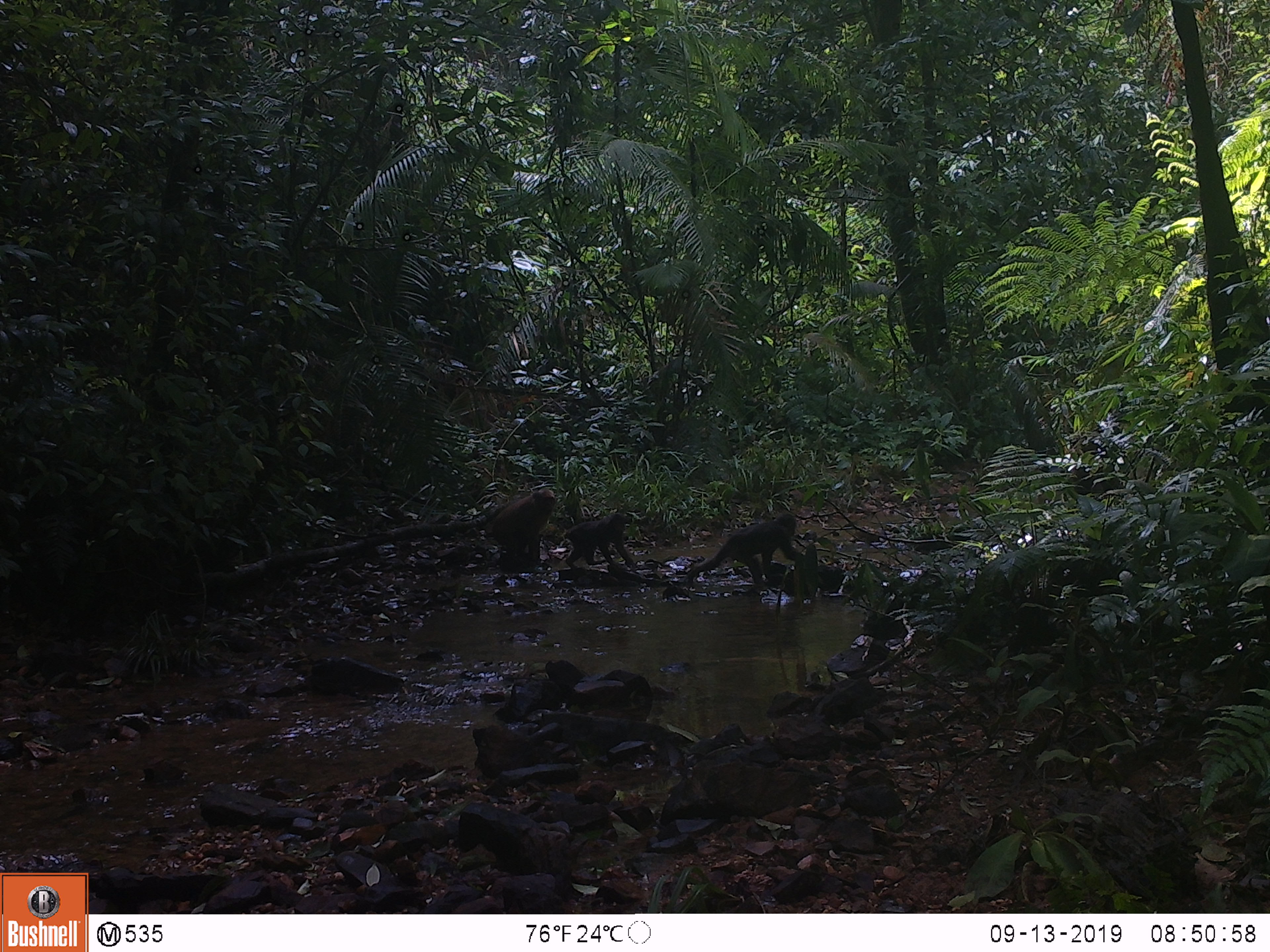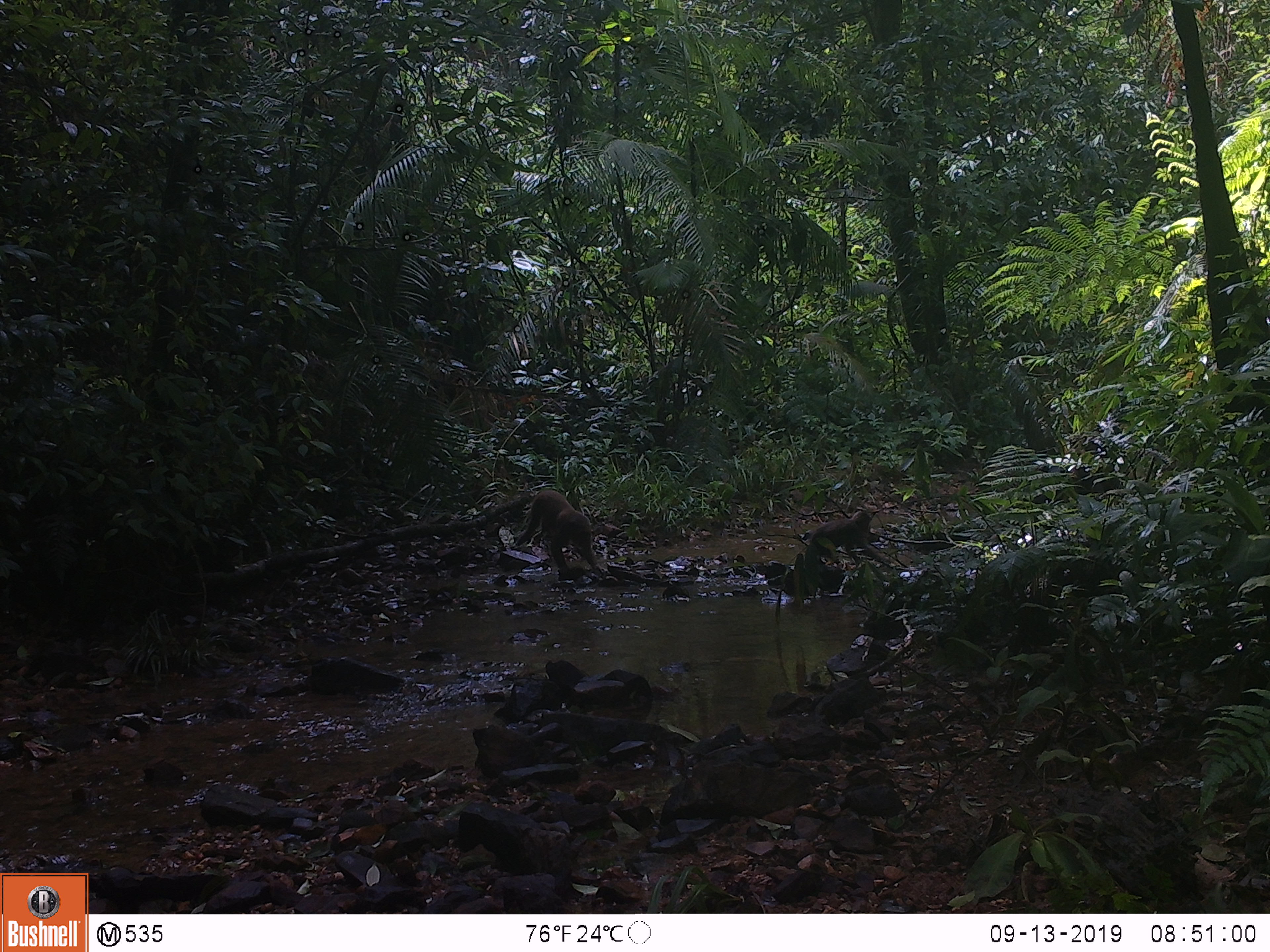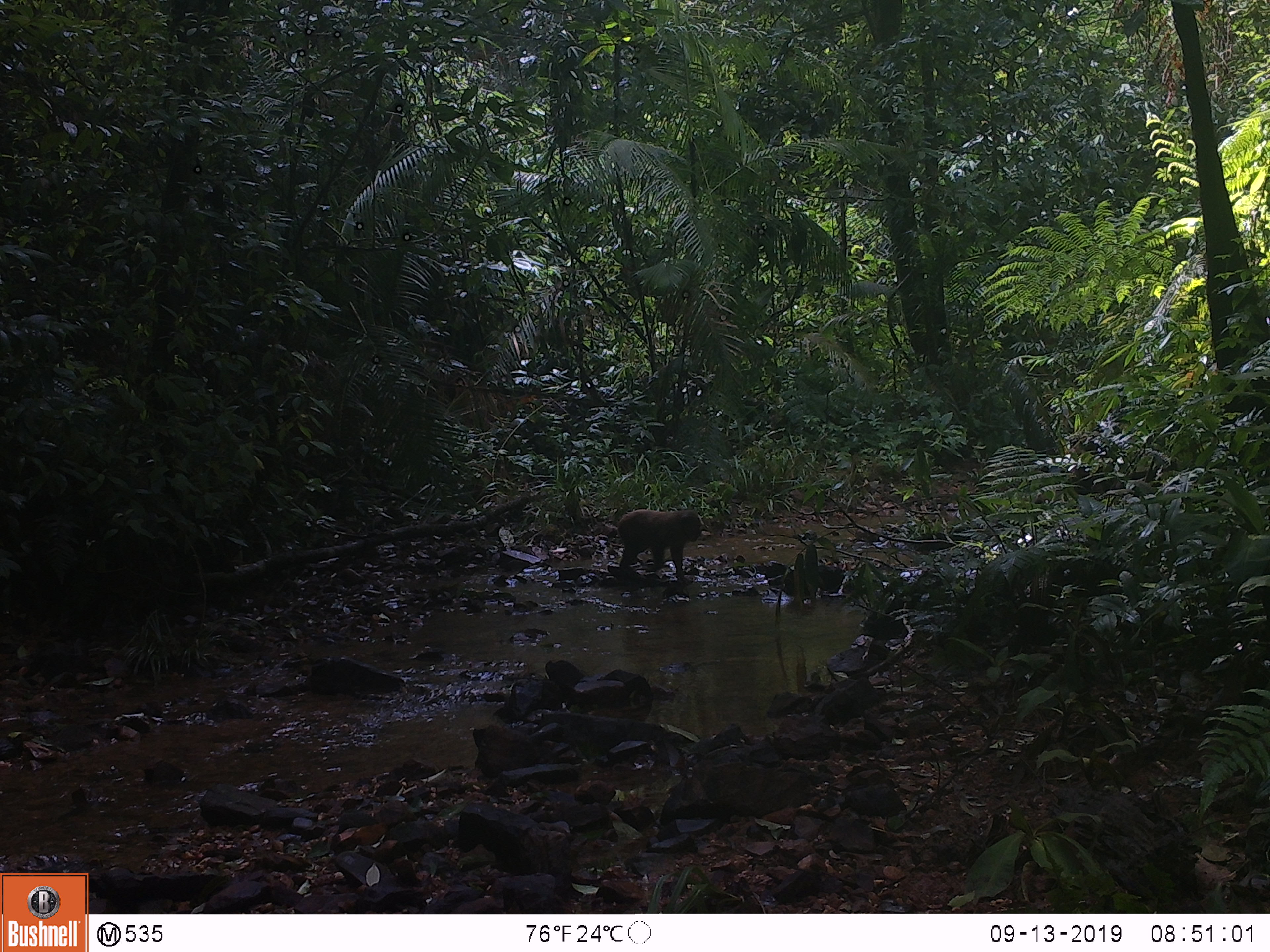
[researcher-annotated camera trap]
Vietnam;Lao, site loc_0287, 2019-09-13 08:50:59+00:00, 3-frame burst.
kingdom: Animalia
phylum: Chordata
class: Mammalia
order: Primates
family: Cercopithecidae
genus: Macaca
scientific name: Macaca arctoides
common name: stump-tailed macaque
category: stump tailed macaque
Stump tailed macaque (stump-tailed macaque) (Macaca arctoides). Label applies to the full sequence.